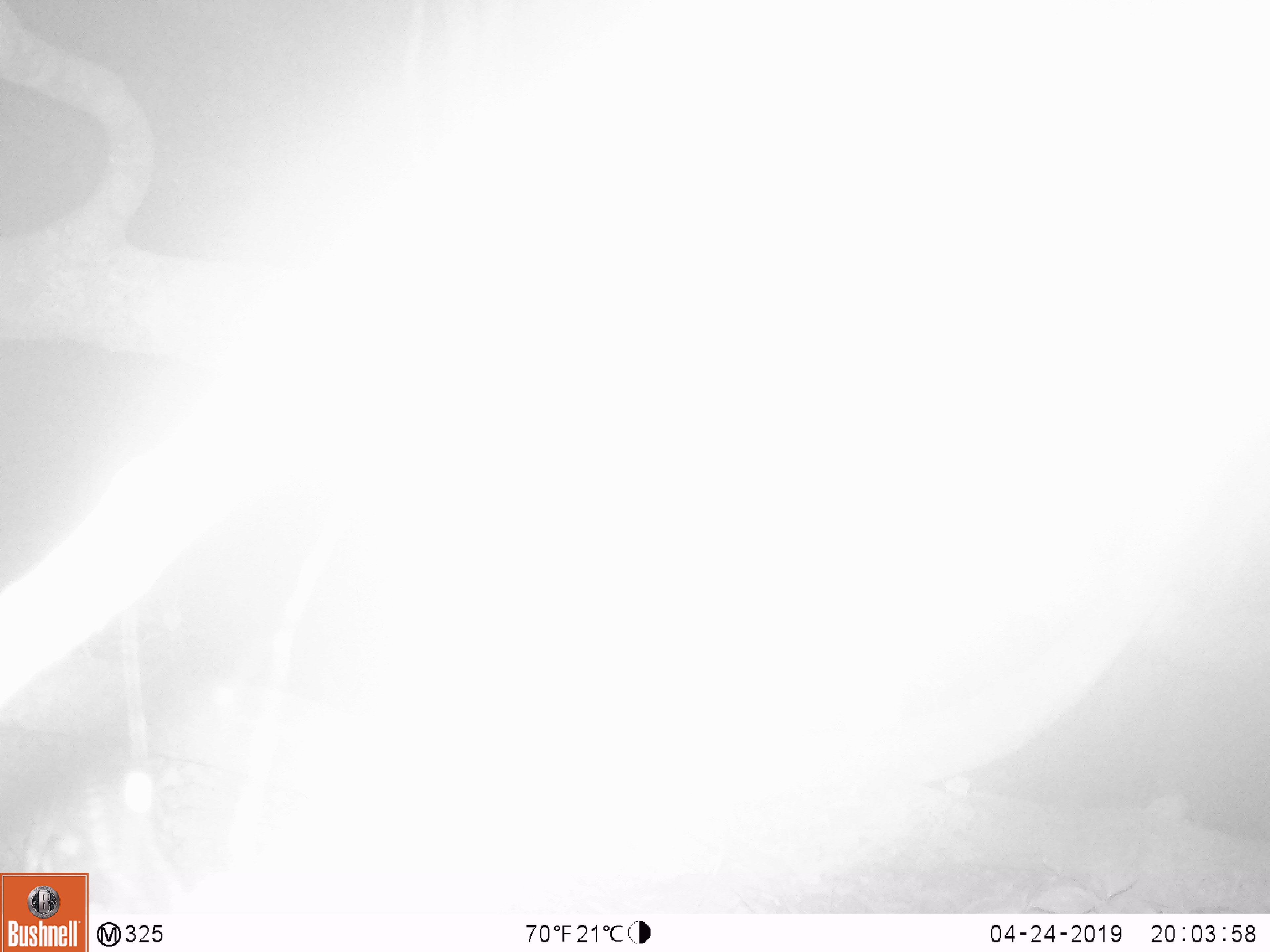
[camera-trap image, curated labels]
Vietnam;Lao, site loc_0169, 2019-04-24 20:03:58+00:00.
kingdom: Animalia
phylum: Chordata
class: Mammalia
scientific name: Laurasiatheria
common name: ungulate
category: unidentified ungulates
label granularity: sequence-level